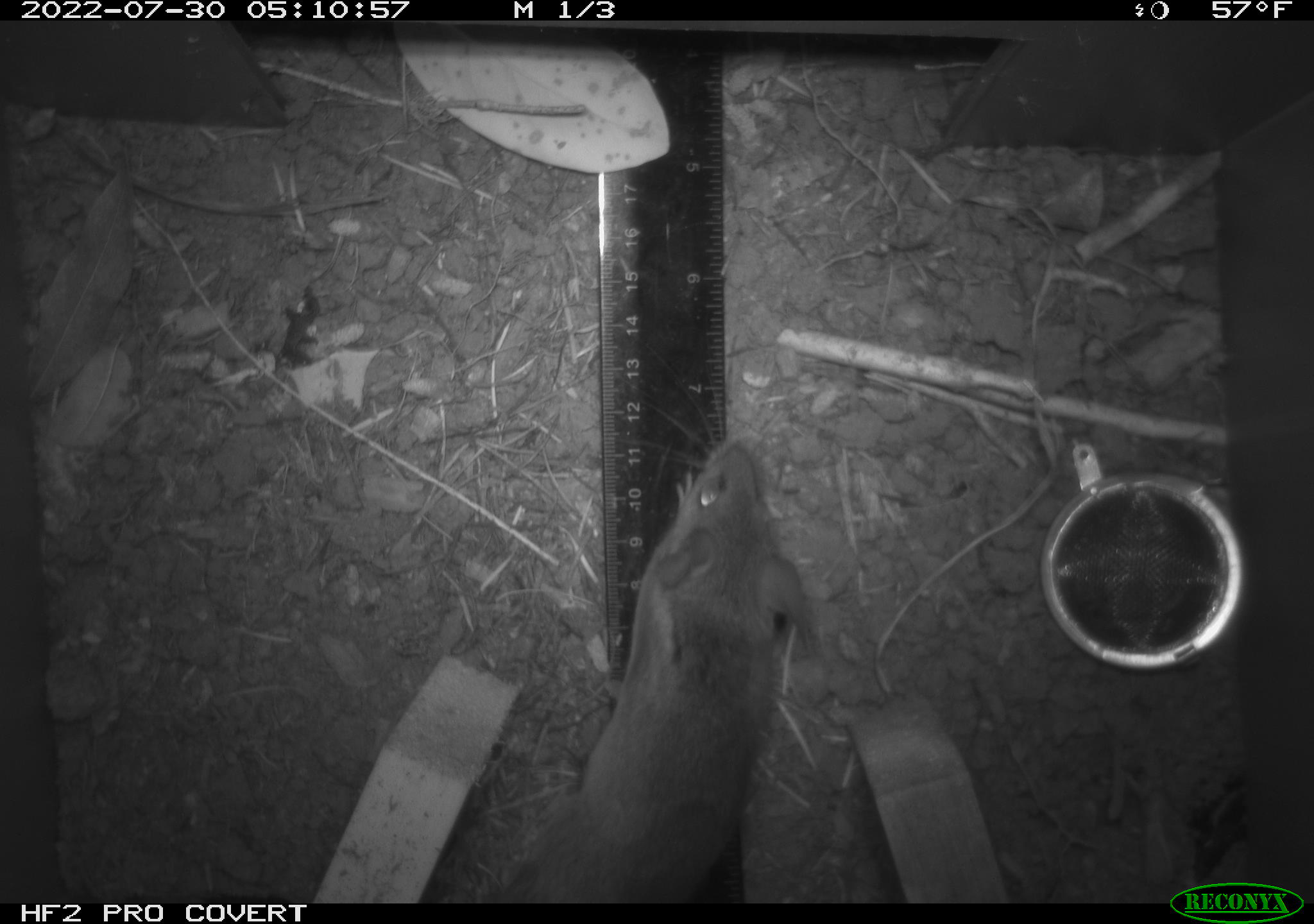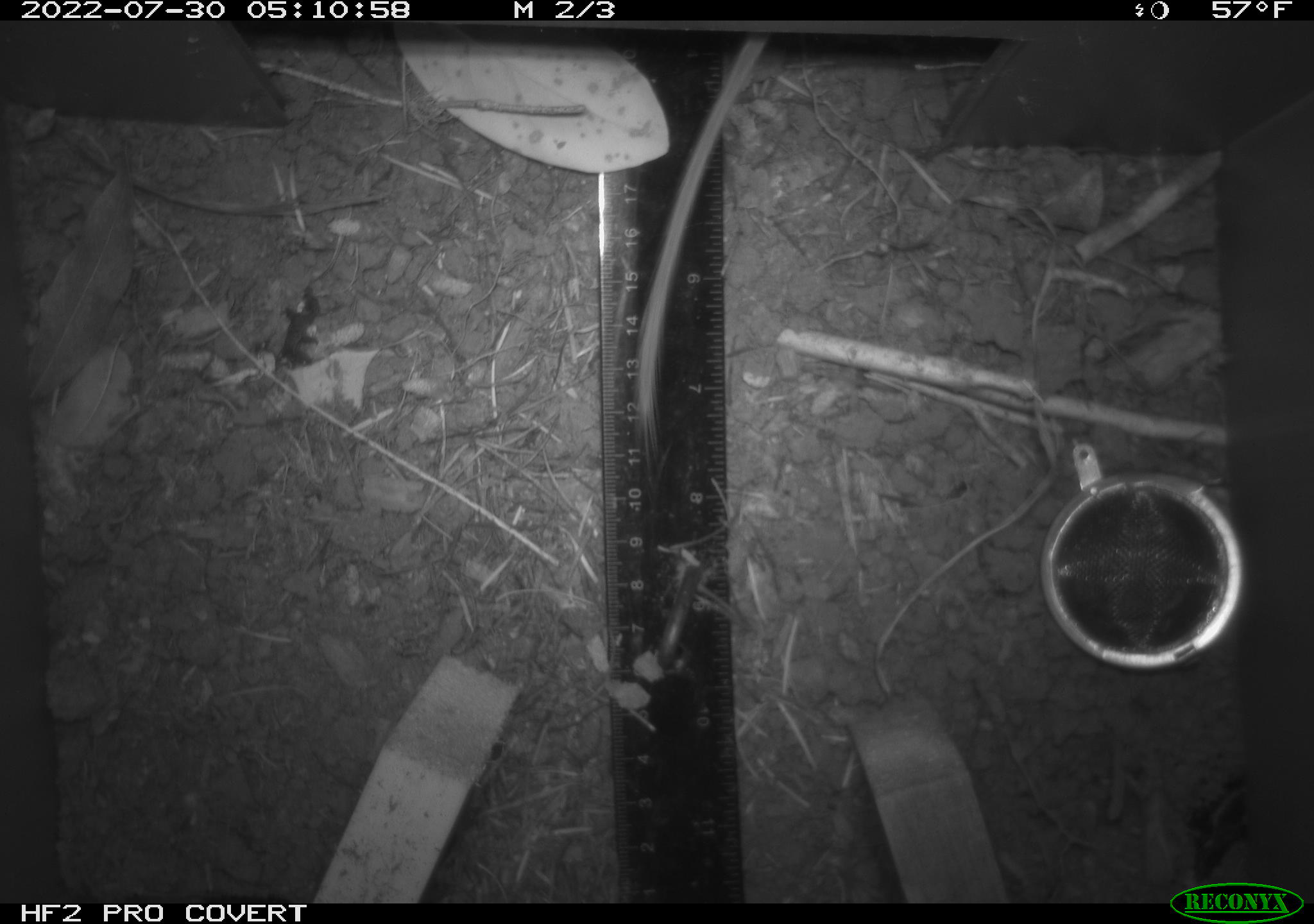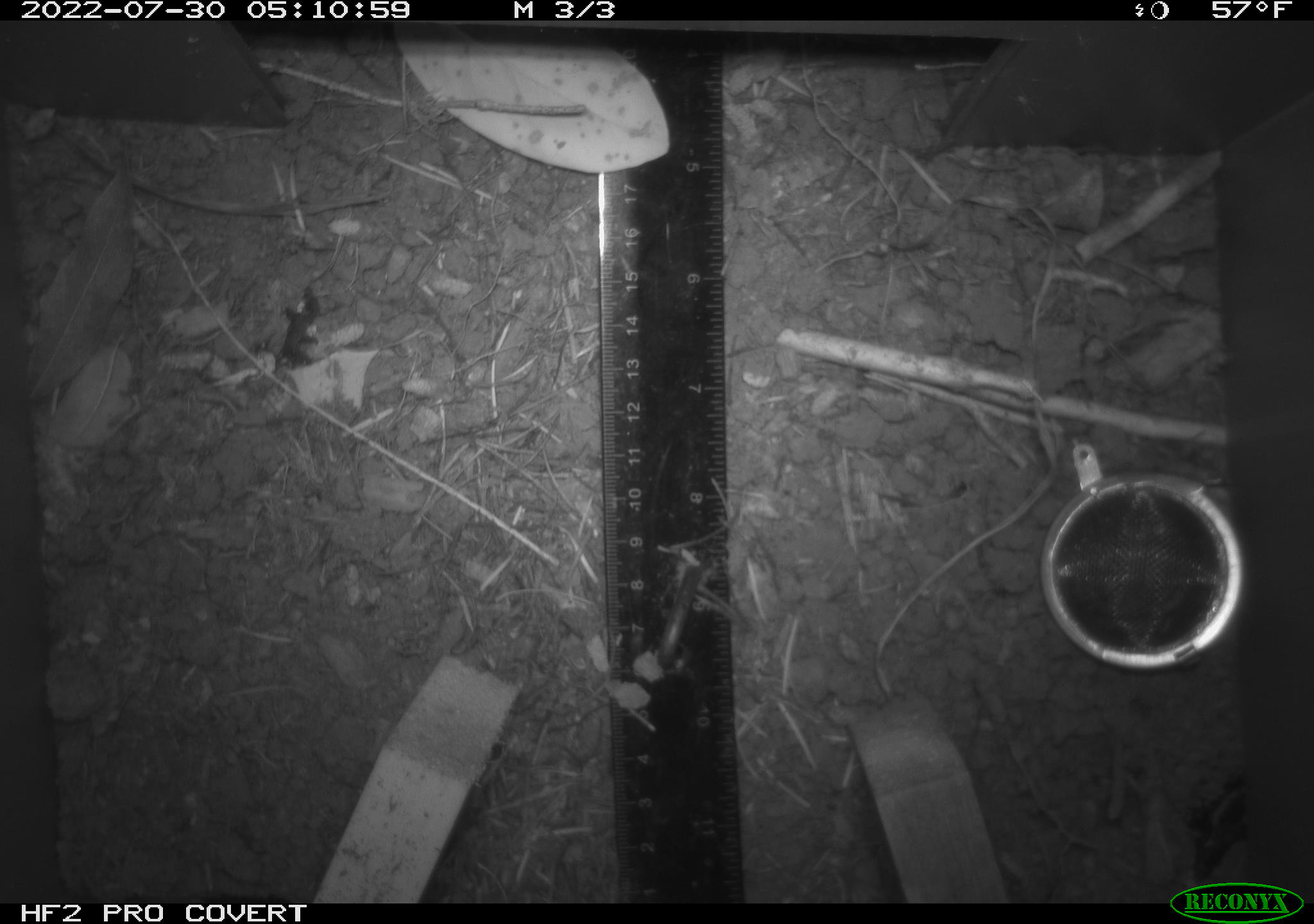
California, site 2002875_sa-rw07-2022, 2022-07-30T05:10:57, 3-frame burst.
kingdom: Animalia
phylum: Chordata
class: Mammalia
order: Rodentia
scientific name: Rodentia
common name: mouse species